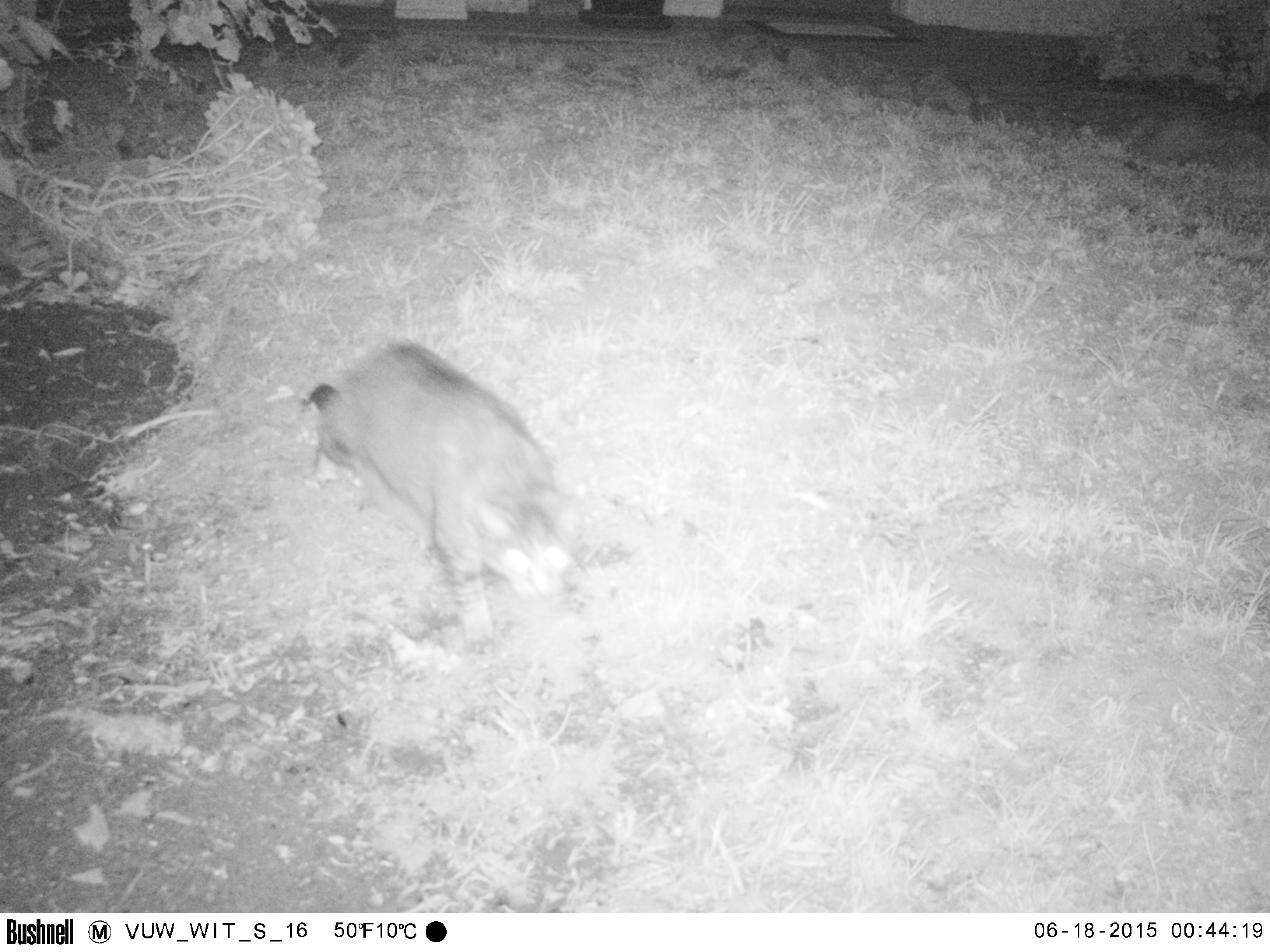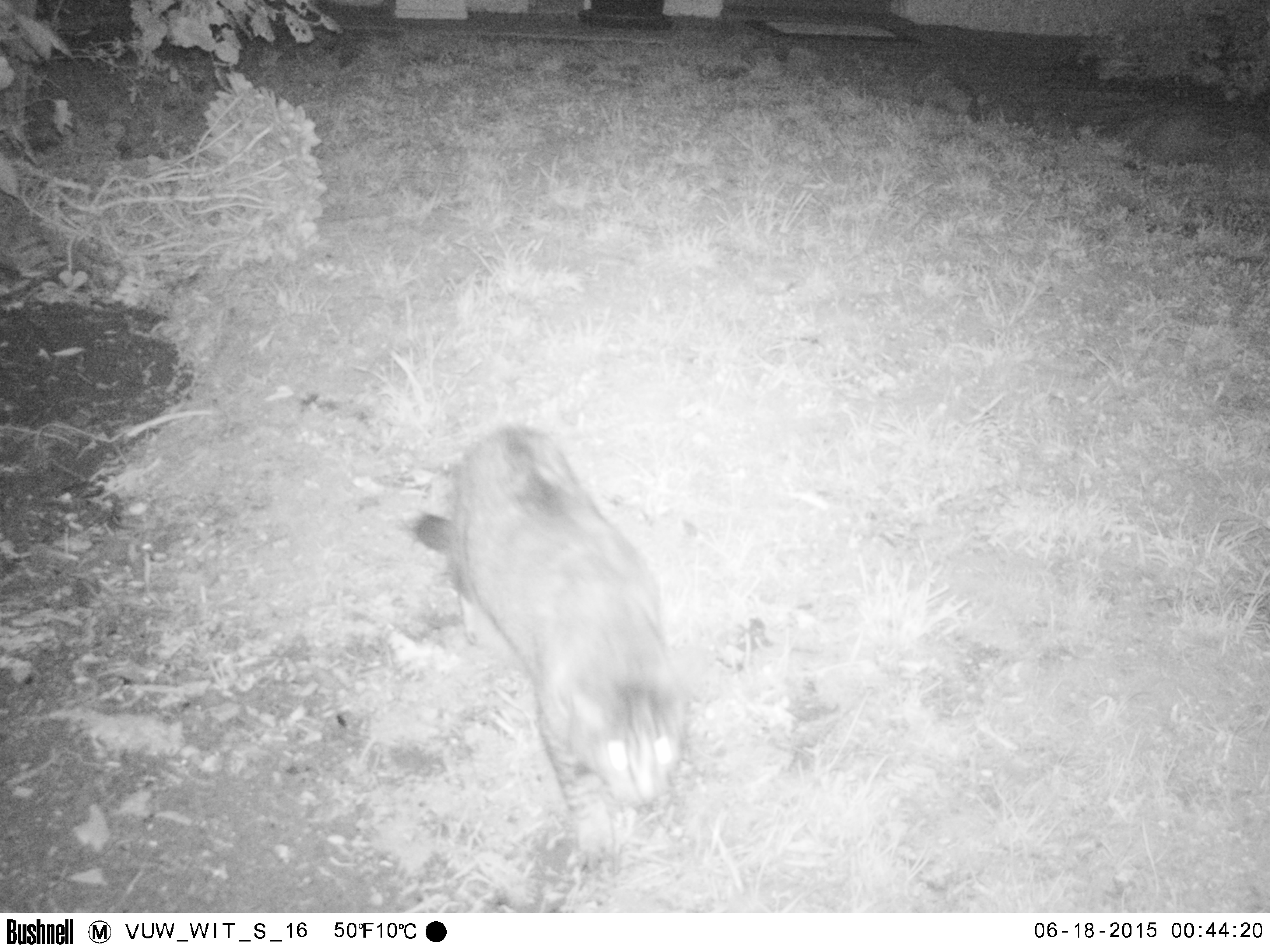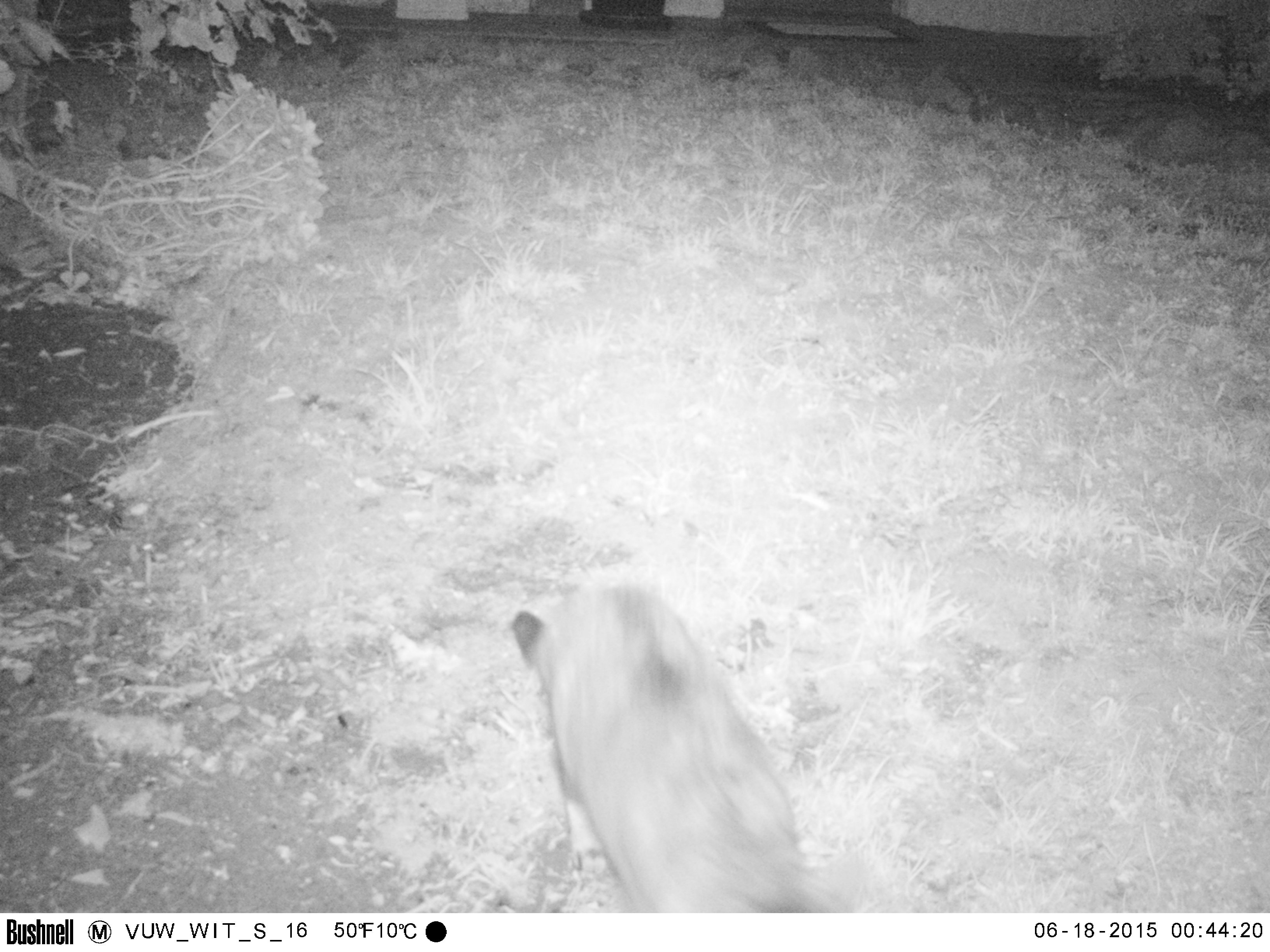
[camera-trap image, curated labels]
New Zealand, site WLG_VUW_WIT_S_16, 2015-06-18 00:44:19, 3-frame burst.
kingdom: Animalia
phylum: Chordata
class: Mammalia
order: Carnivora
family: Felidae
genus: Felis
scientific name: Felis catus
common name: domestic cat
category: cat